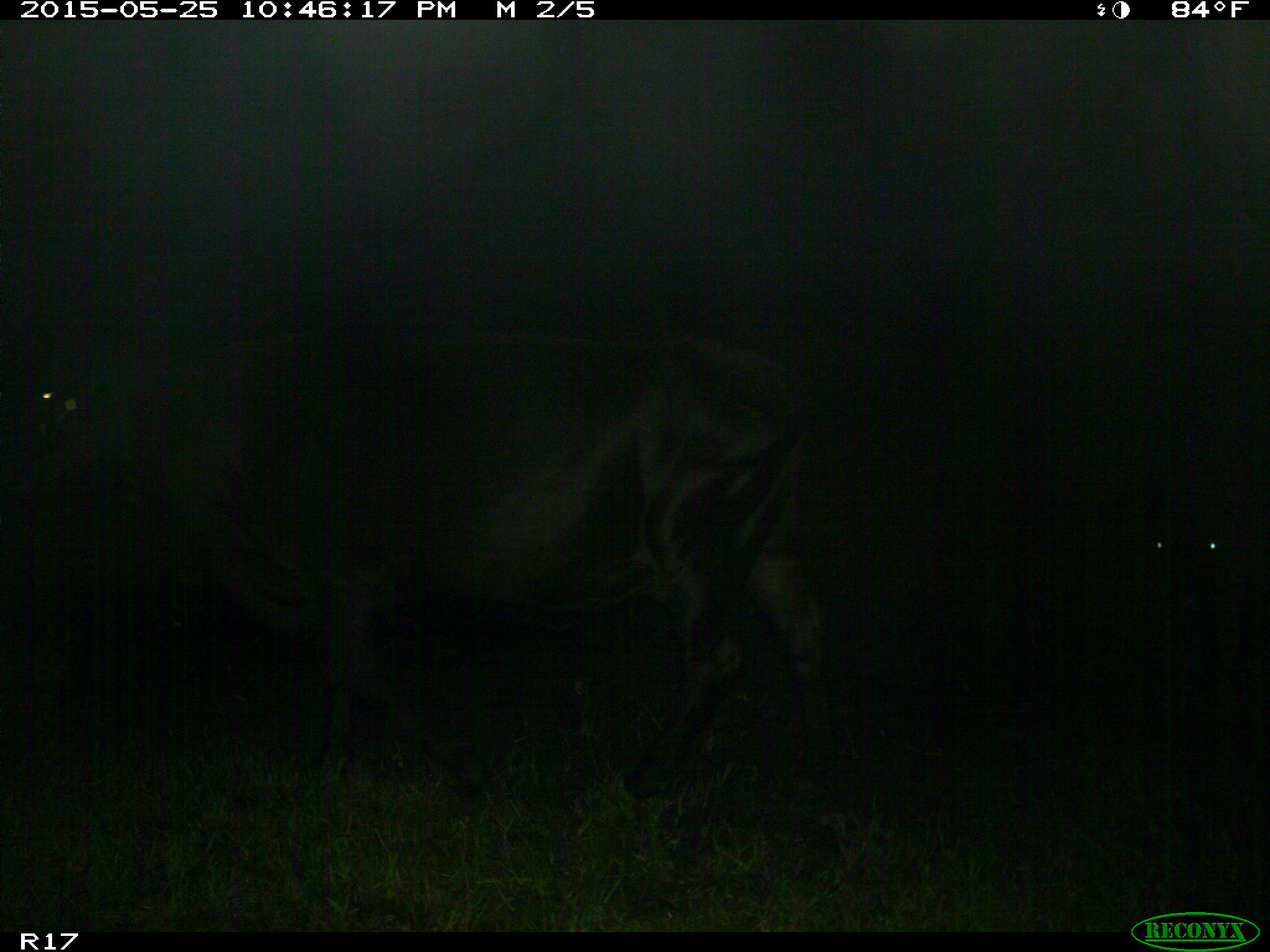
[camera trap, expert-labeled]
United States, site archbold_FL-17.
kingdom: Animalia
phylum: Chordata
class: Mammalia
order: Artiodactyla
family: Bovidae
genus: Bos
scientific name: Bos taurus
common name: domestic cow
Bos taurus (domestic cow).